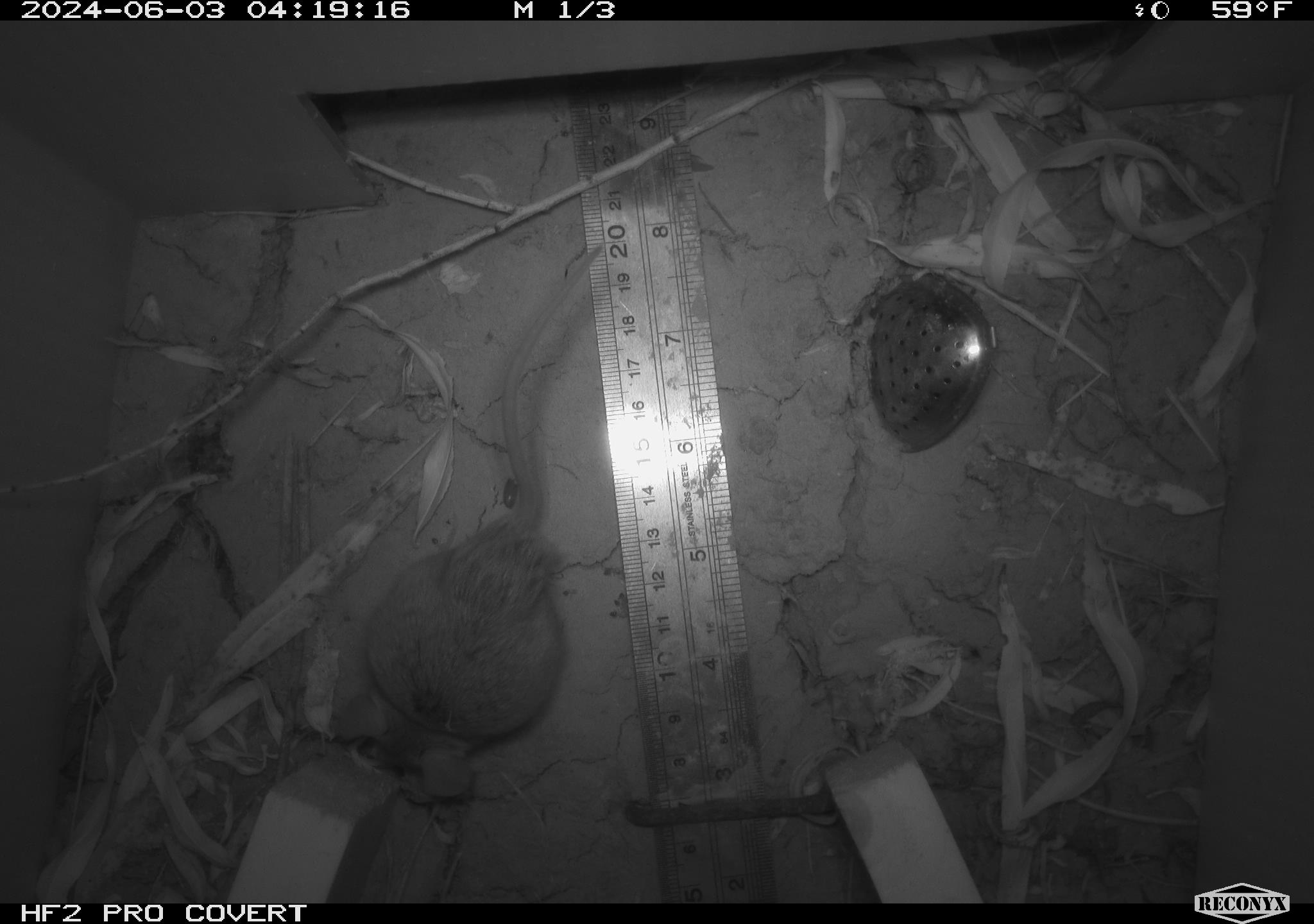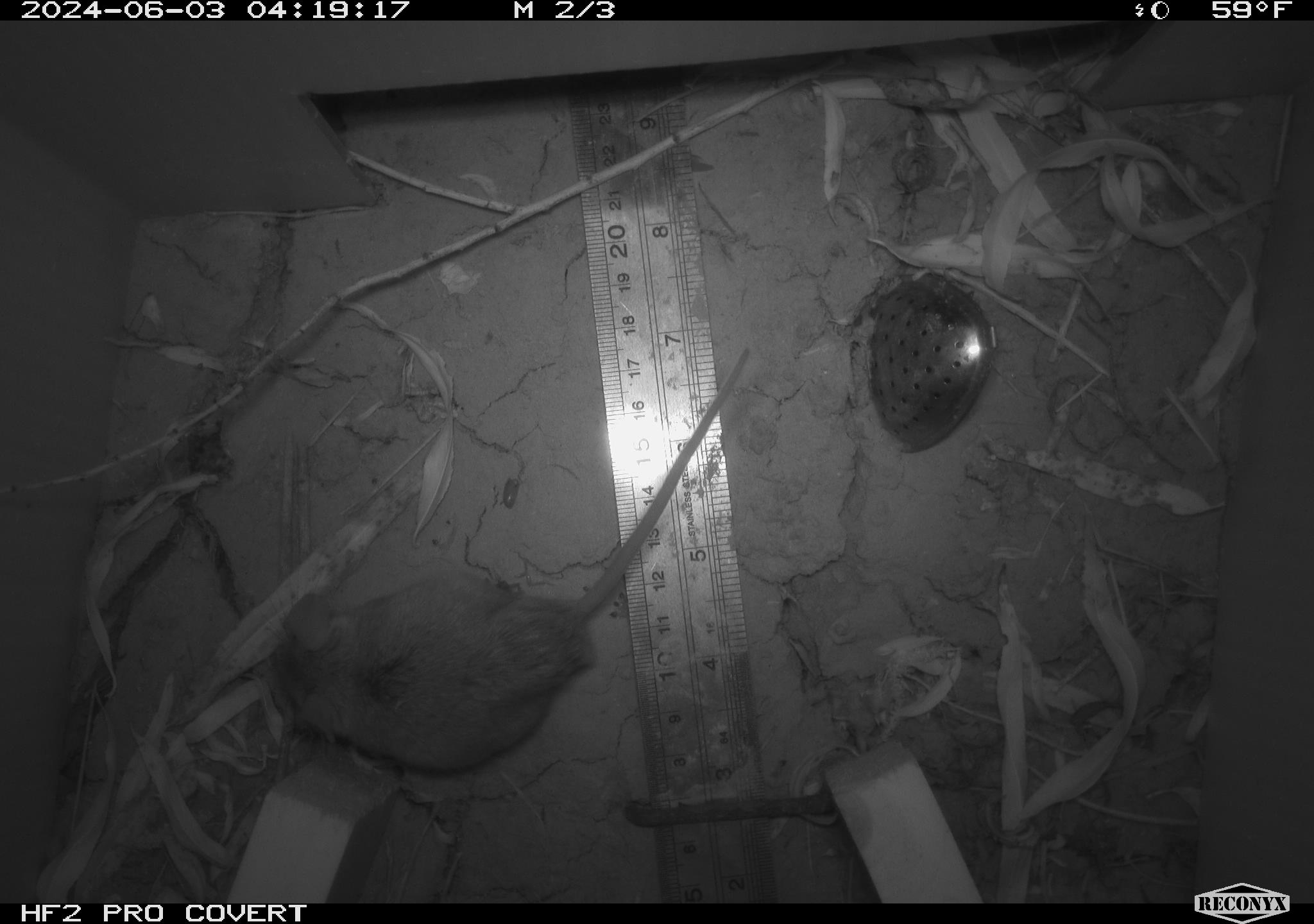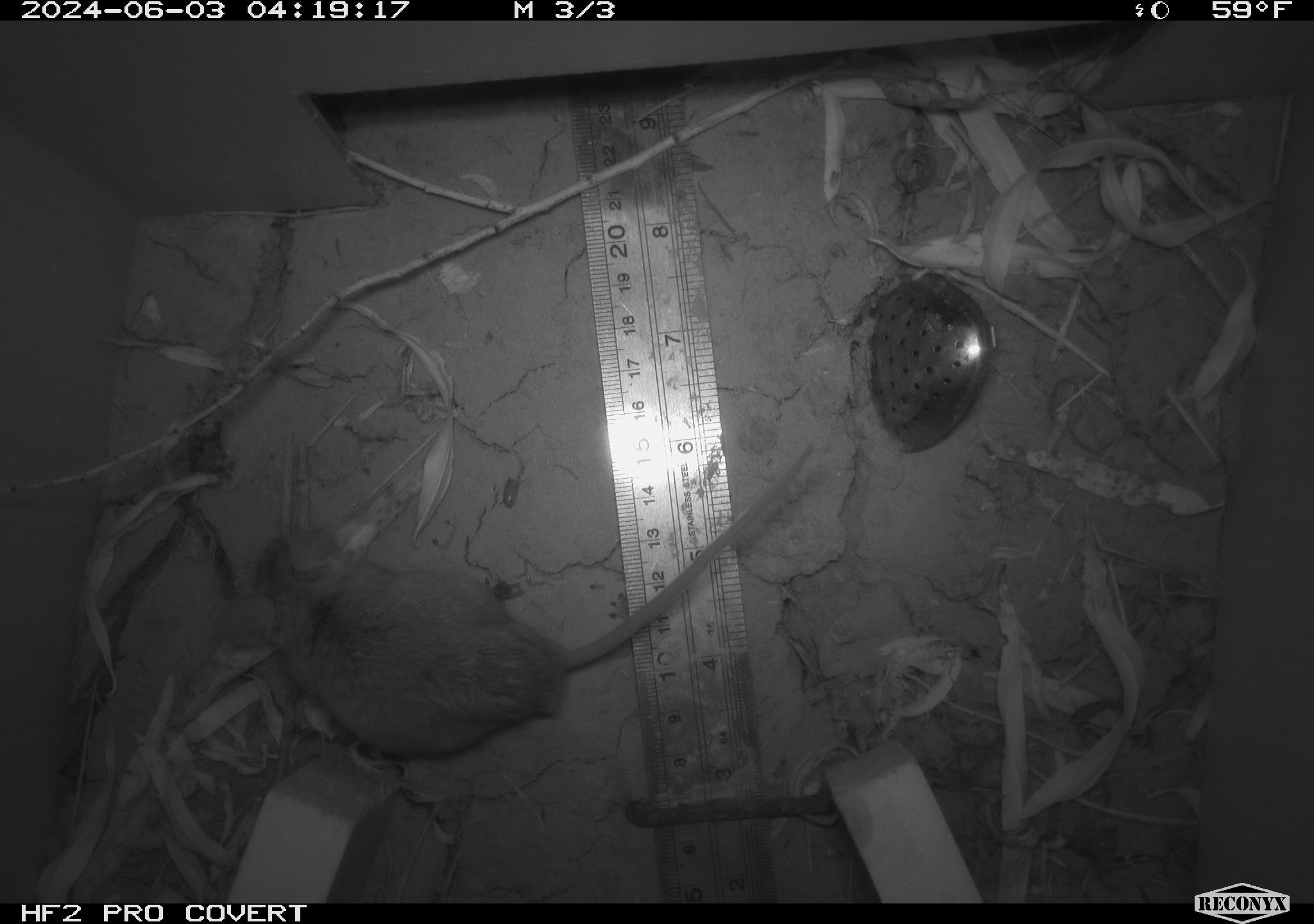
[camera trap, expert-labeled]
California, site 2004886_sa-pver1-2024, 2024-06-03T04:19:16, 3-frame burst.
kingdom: Animalia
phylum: Chordata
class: Mammalia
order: Rodentia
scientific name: Rodentia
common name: mouse species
Mouse species (Rodentia).